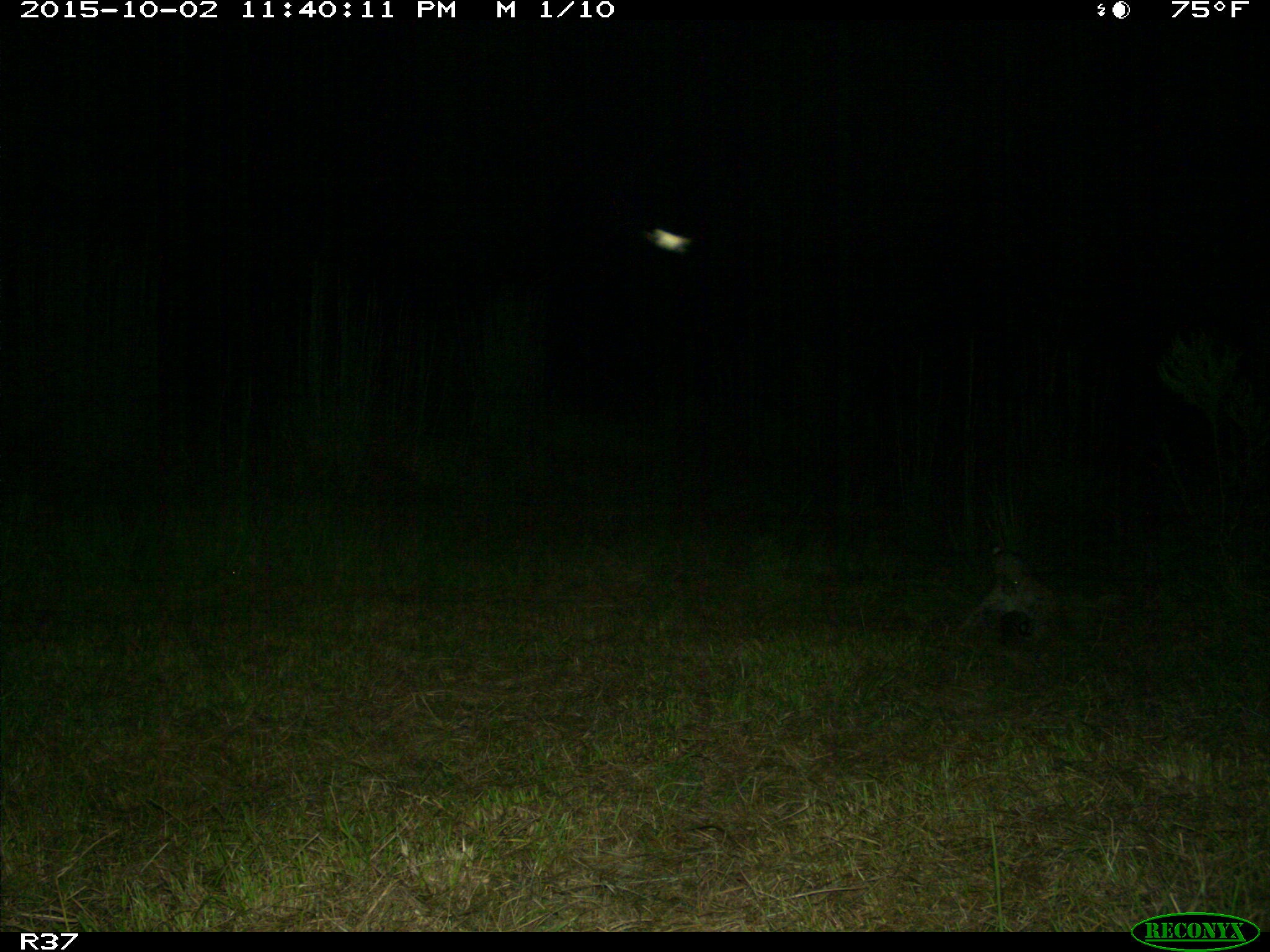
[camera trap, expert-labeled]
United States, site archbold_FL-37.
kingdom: Animalia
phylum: Chordata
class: Mammalia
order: Carnivora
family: Felidae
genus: Lynx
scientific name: Lynx rufus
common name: bobcat